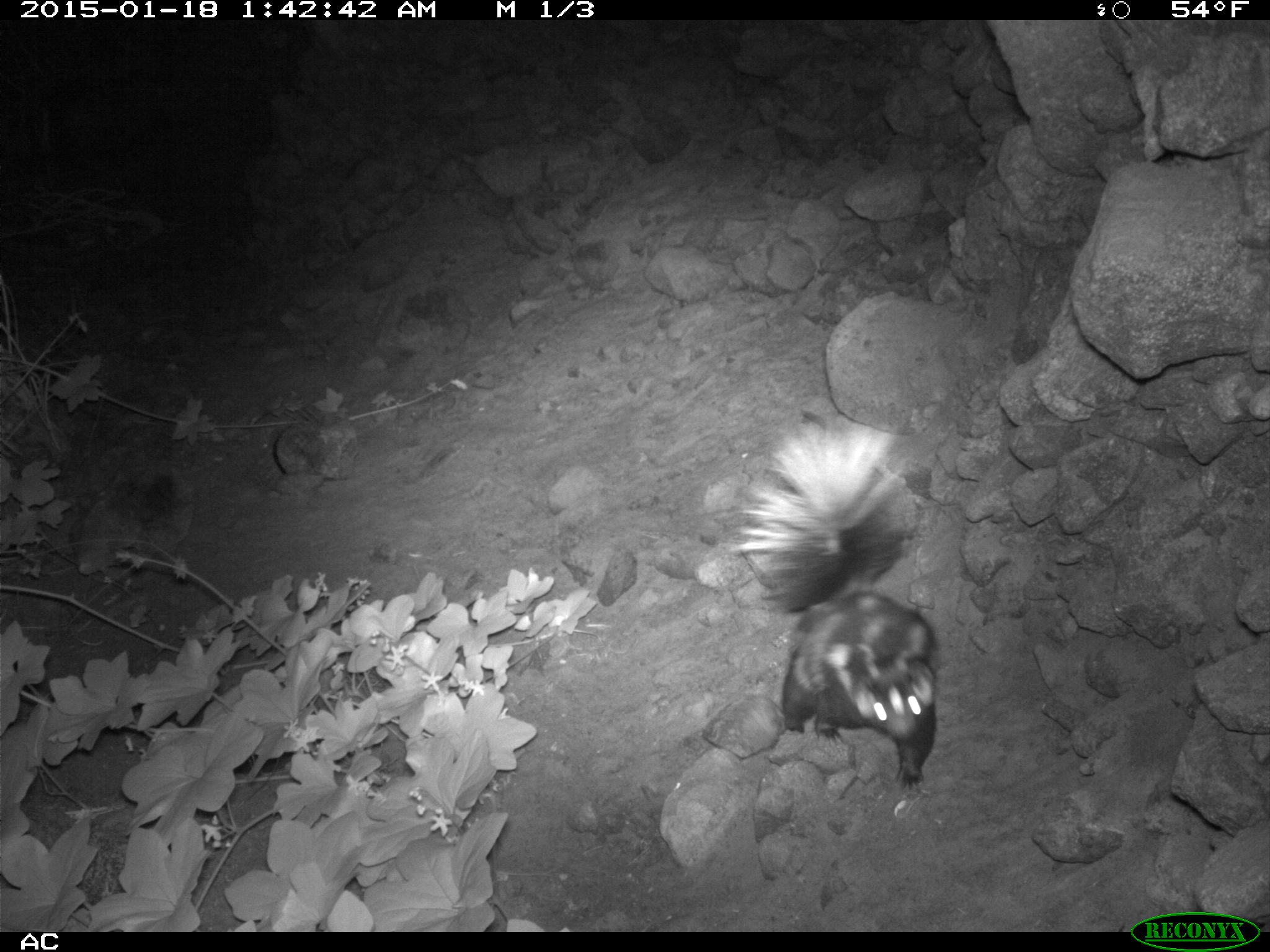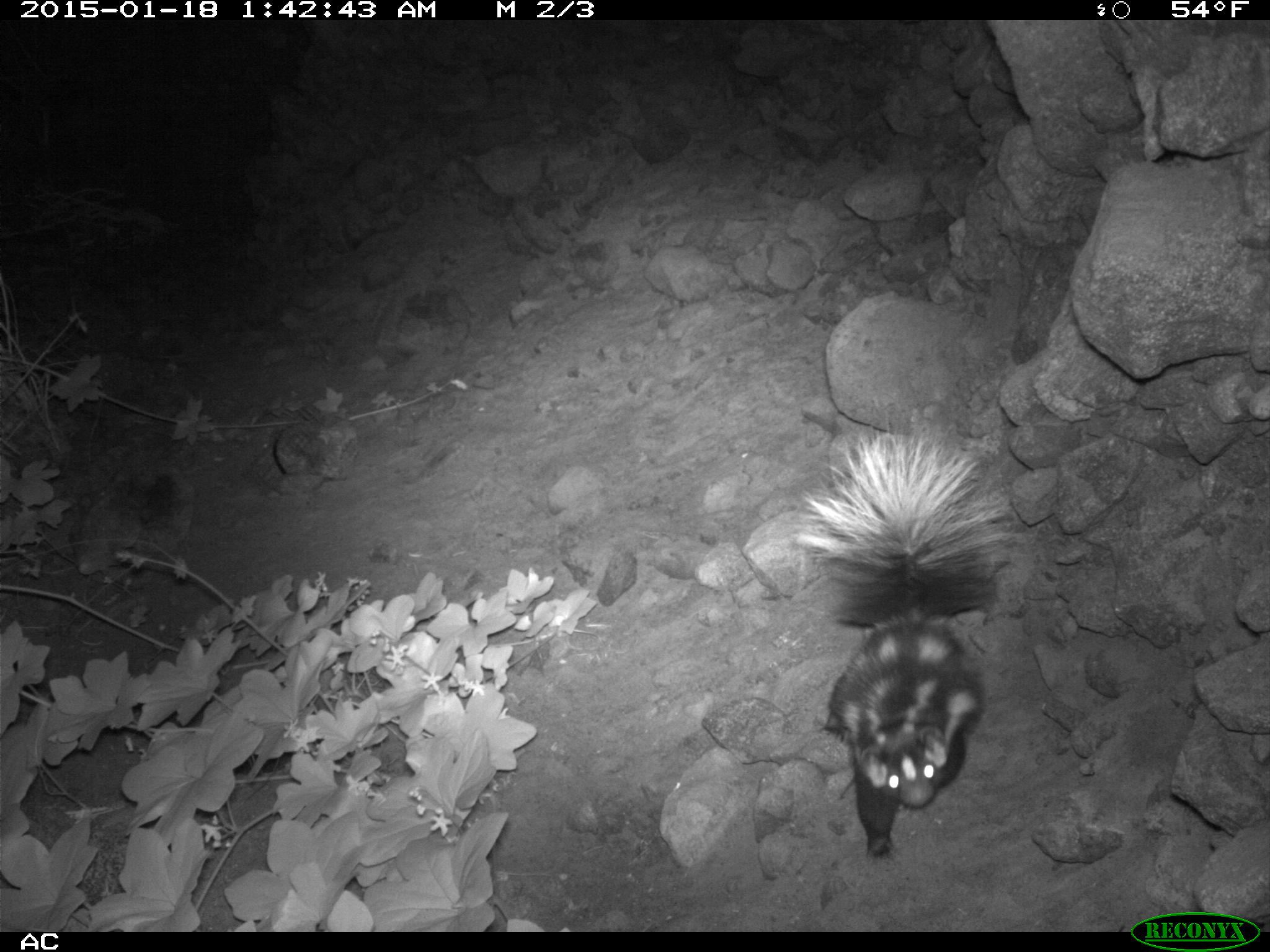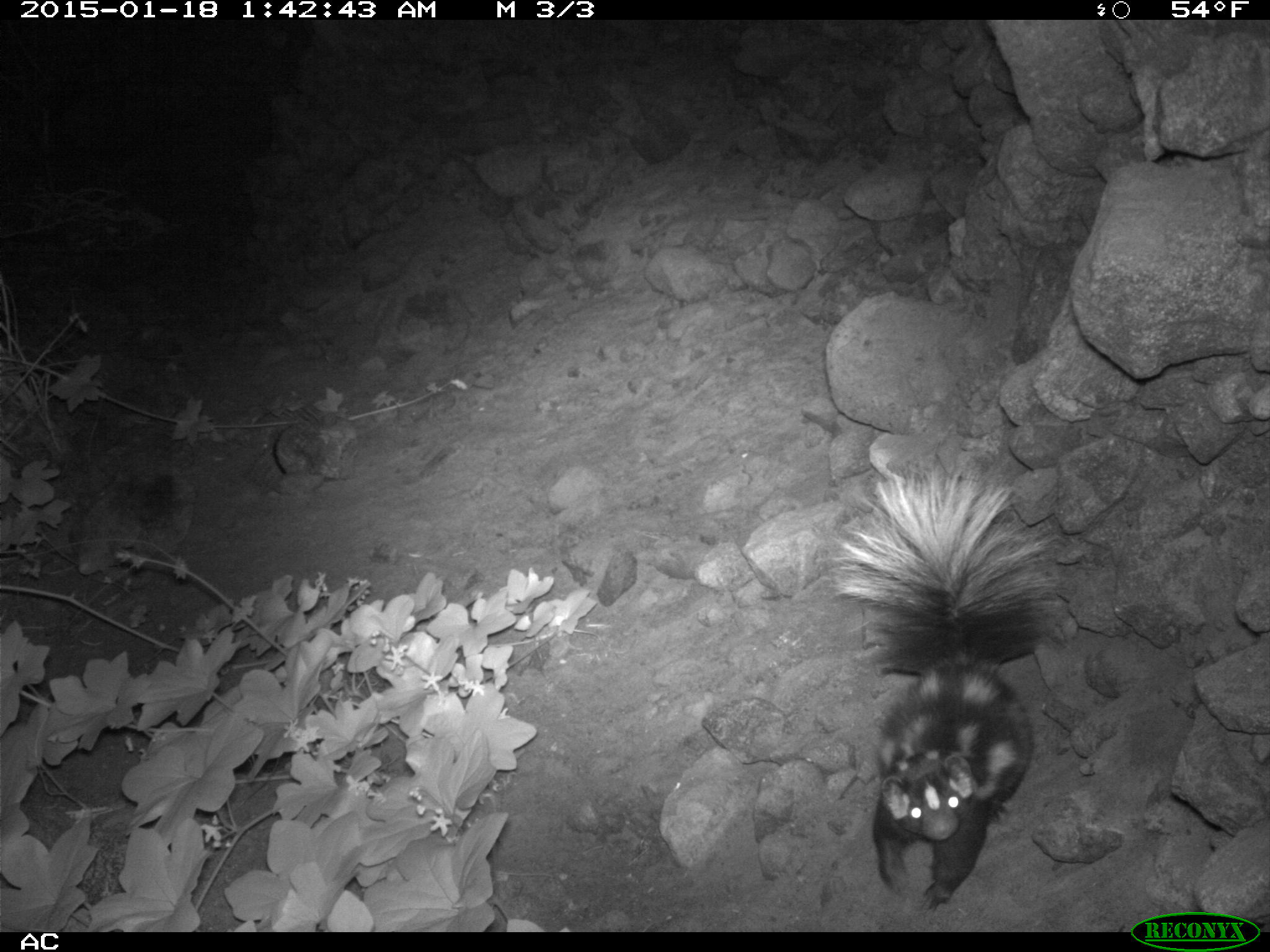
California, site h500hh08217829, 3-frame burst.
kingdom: Animalia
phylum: Chordata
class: Mammalia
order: Carnivora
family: Mephitidae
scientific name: Mephitidae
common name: skunk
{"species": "skunk (Mephitidae)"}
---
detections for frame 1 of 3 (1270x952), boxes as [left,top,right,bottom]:
skunk: [730,413,938,796]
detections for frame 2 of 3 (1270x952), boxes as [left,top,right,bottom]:
skunk: [777,403,1034,857]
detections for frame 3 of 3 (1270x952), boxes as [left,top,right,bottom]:
skunk: [816,460,1068,914]